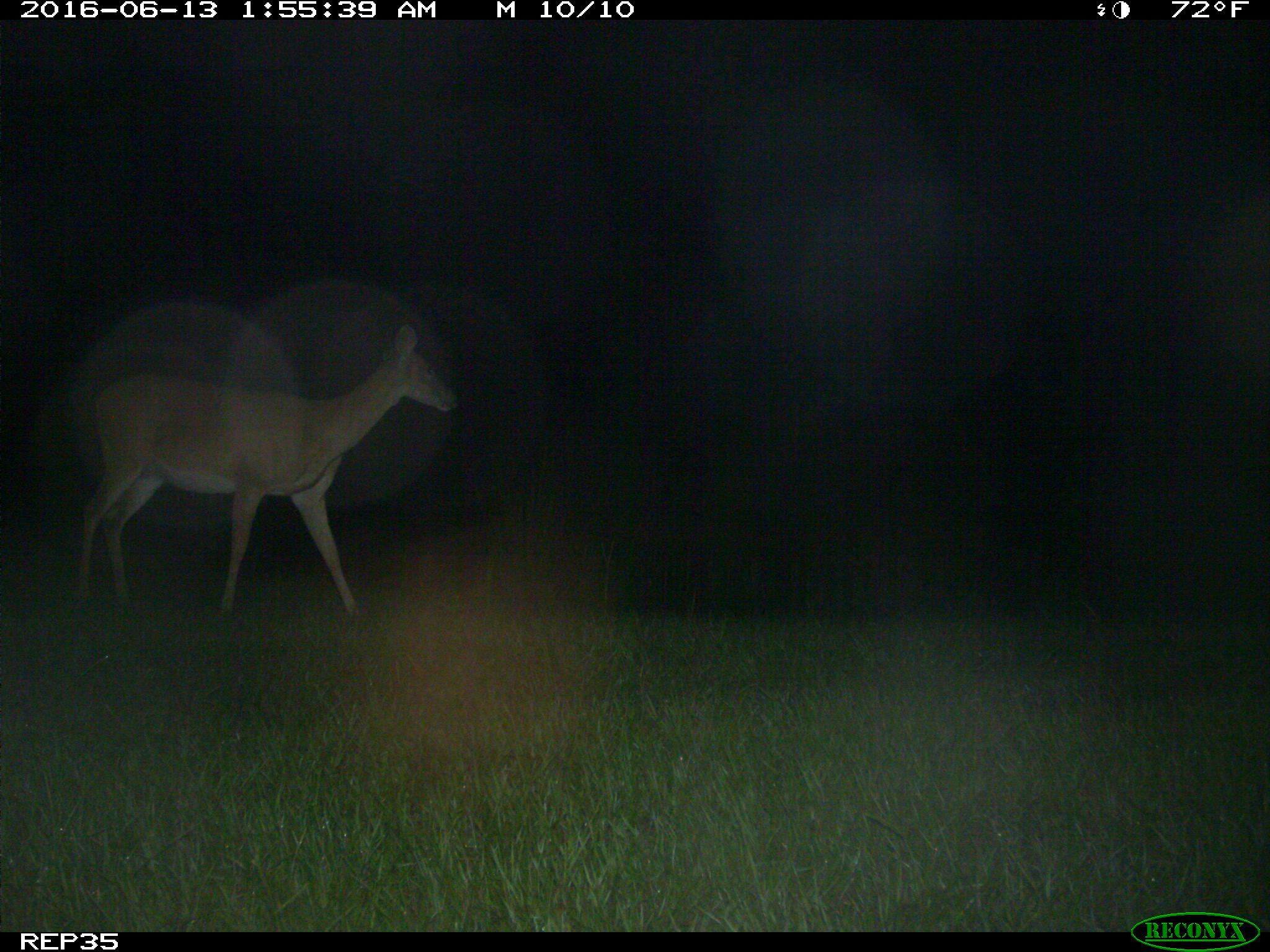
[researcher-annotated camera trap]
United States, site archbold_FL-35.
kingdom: Animalia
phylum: Chordata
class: Mammalia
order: Artiodactyla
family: Cervidae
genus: Odocoileus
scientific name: Odocoileus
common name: deer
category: unidentified deer